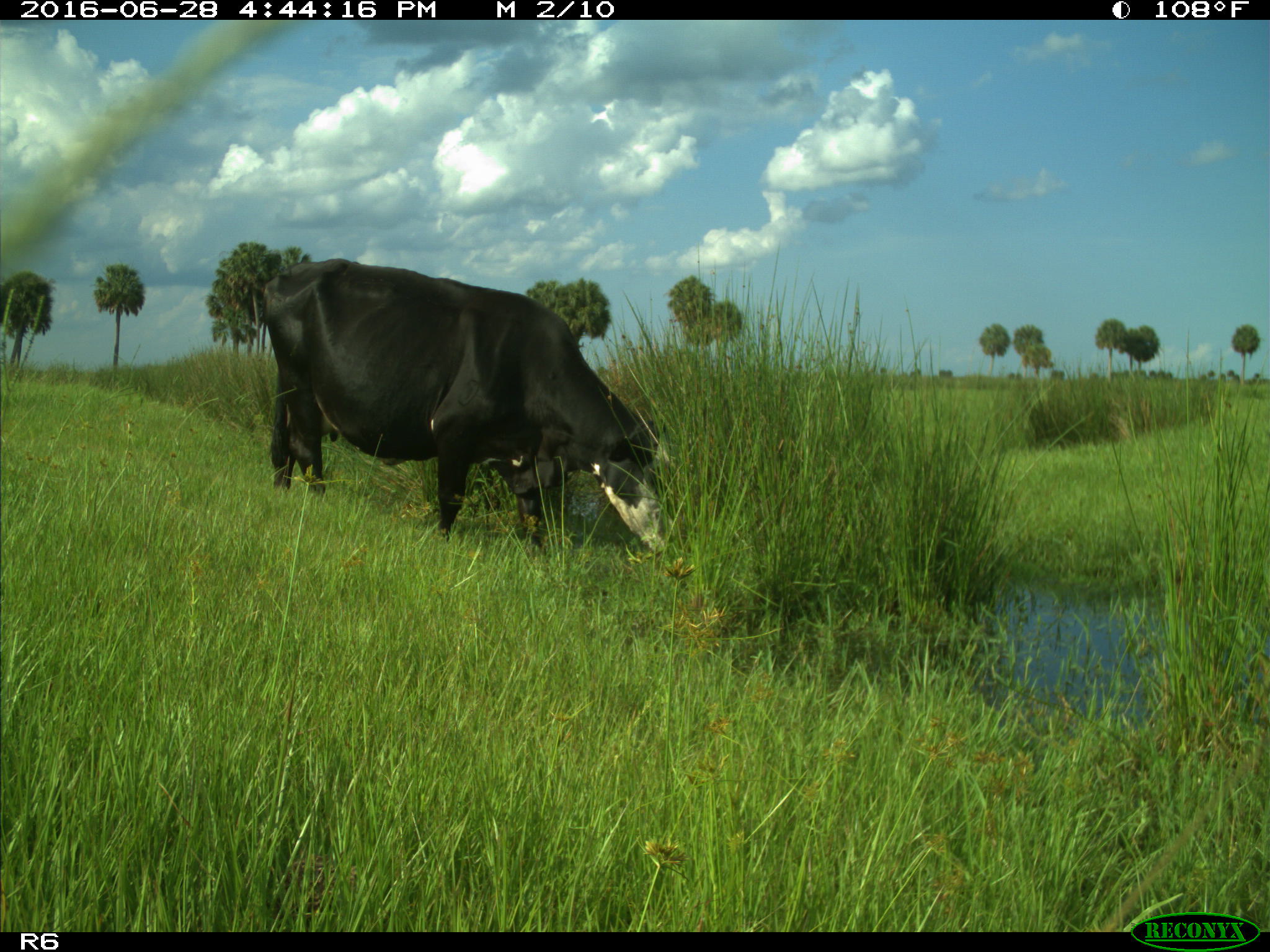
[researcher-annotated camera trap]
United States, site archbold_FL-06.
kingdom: Animalia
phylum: Chordata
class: Mammalia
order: Artiodactyla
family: Bovidae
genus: Bos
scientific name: Bos taurus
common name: domestic cow